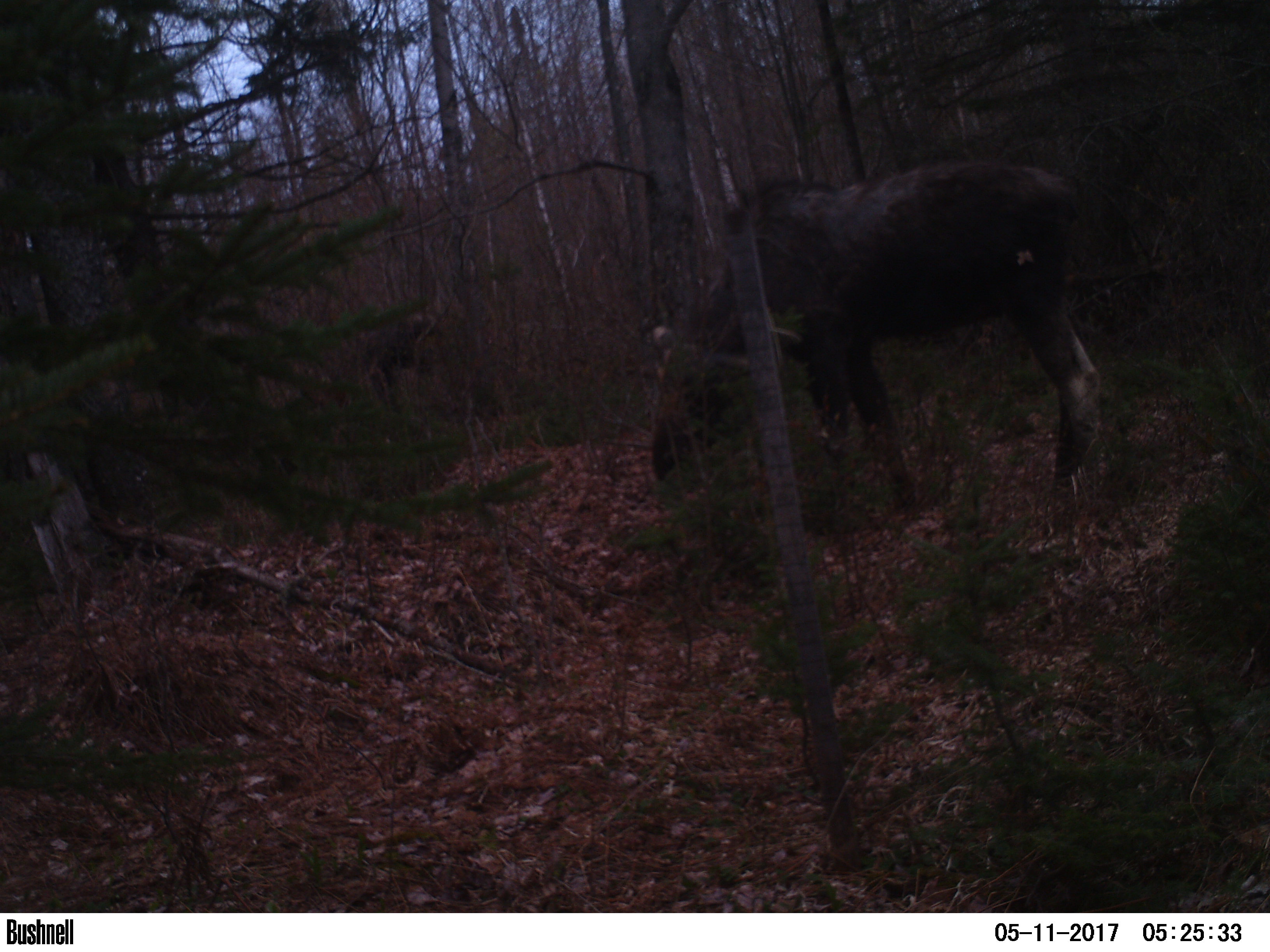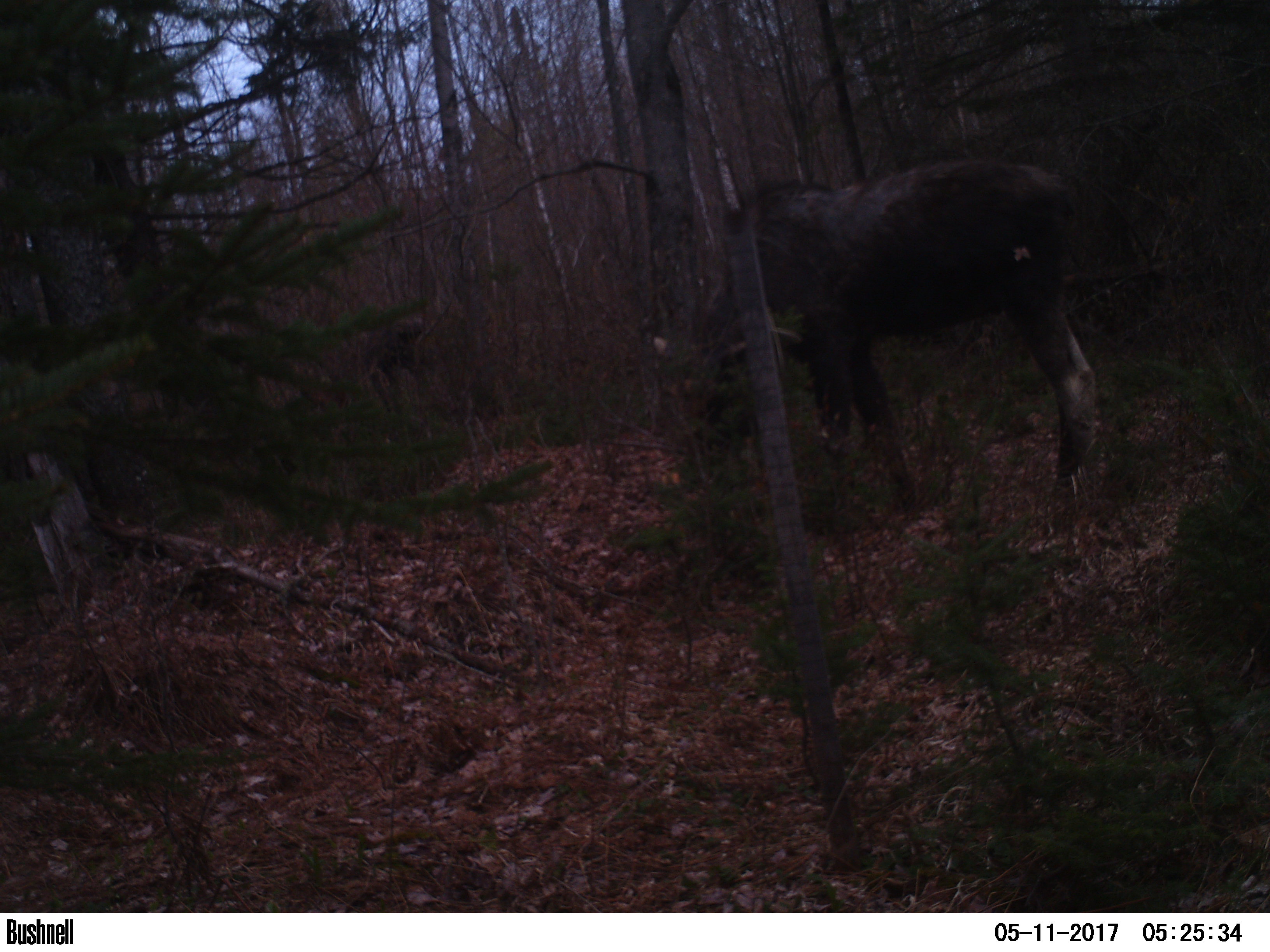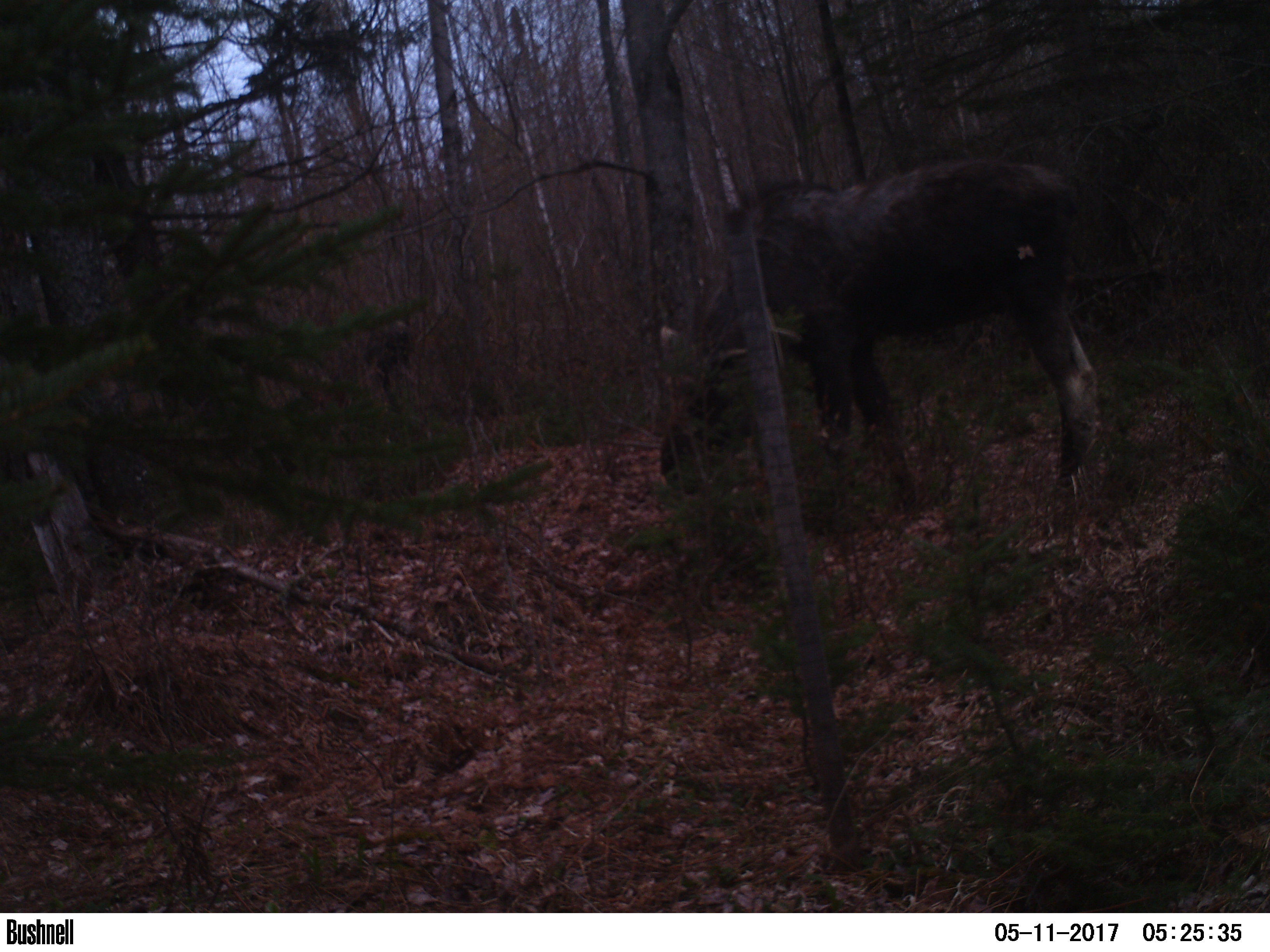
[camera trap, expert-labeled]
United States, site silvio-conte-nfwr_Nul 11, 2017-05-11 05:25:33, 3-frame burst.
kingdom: Animalia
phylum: Chordata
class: Mammalia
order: Artiodactyla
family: Cervidae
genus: Alces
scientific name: Alces alces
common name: moose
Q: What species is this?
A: Moose (Alces alces).